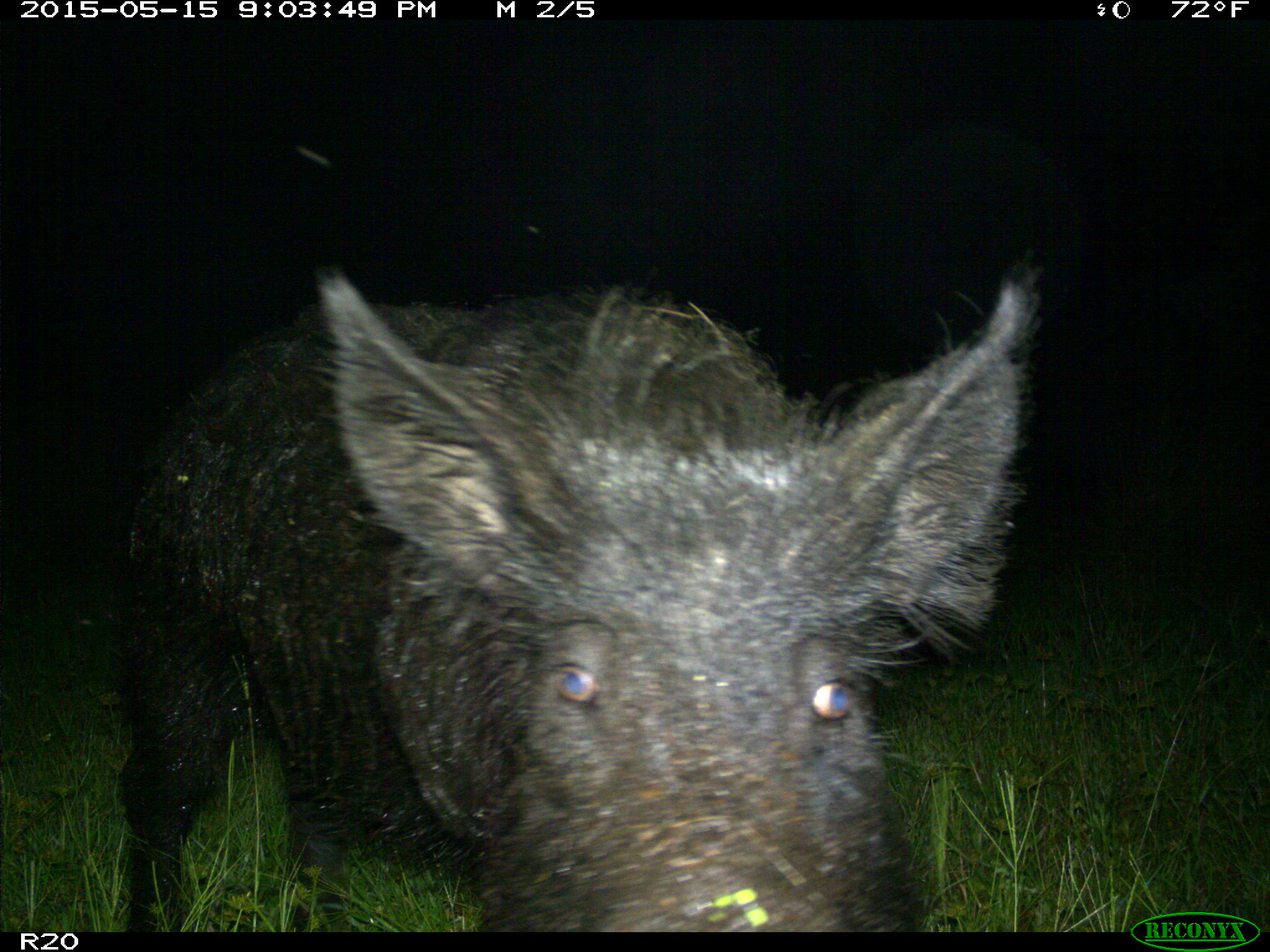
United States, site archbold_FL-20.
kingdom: Animalia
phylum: Chordata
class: Mammalia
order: Artiodactyla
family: Suidae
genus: Sus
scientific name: Sus scrofa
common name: wild boar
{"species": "Sus scrofa (wild boar)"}